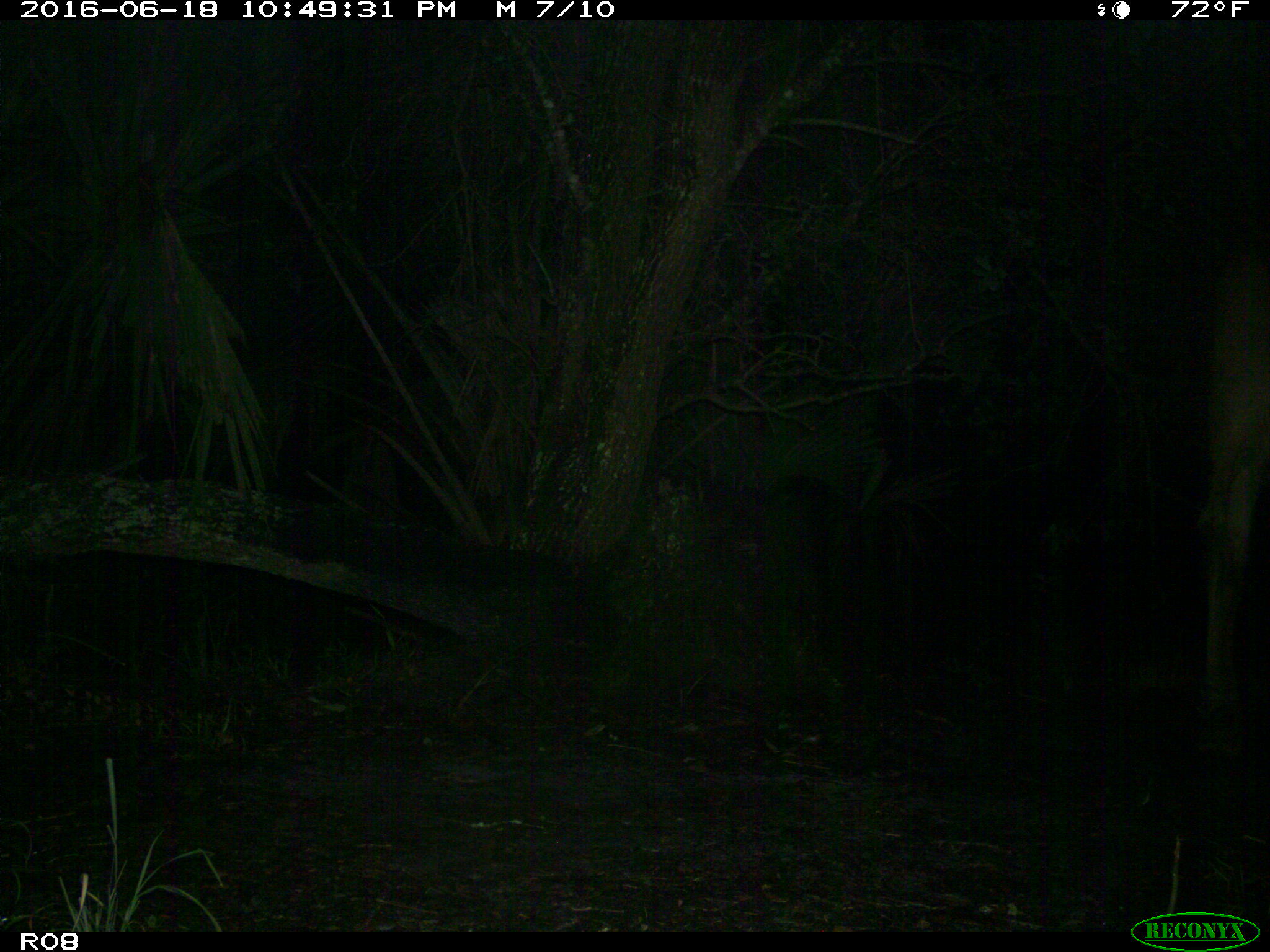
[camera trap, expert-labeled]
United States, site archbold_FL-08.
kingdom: Animalia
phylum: Chordata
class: Mammalia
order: Artiodactyla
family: Bovidae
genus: Bos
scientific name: Bos taurus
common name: domestic cow